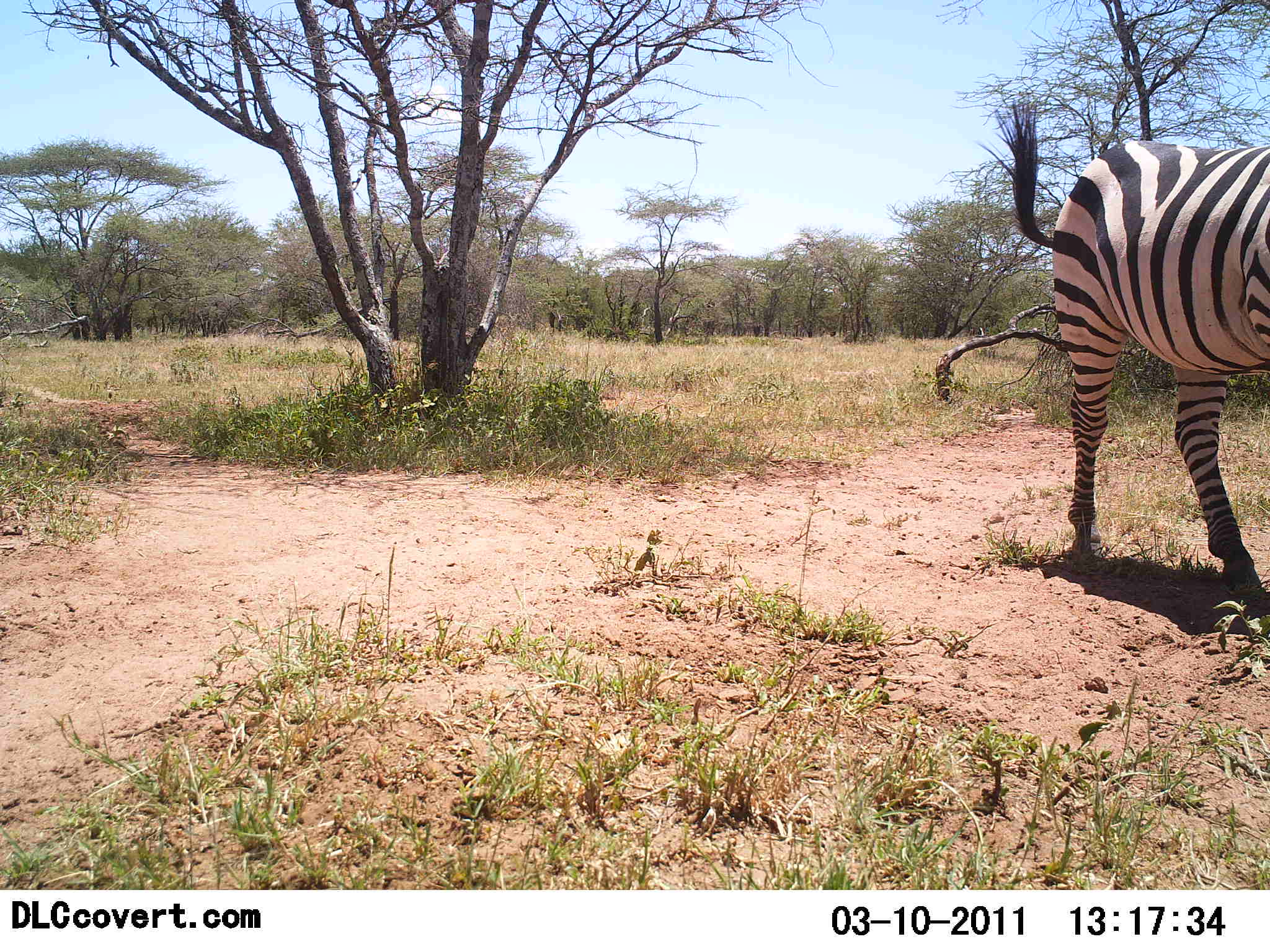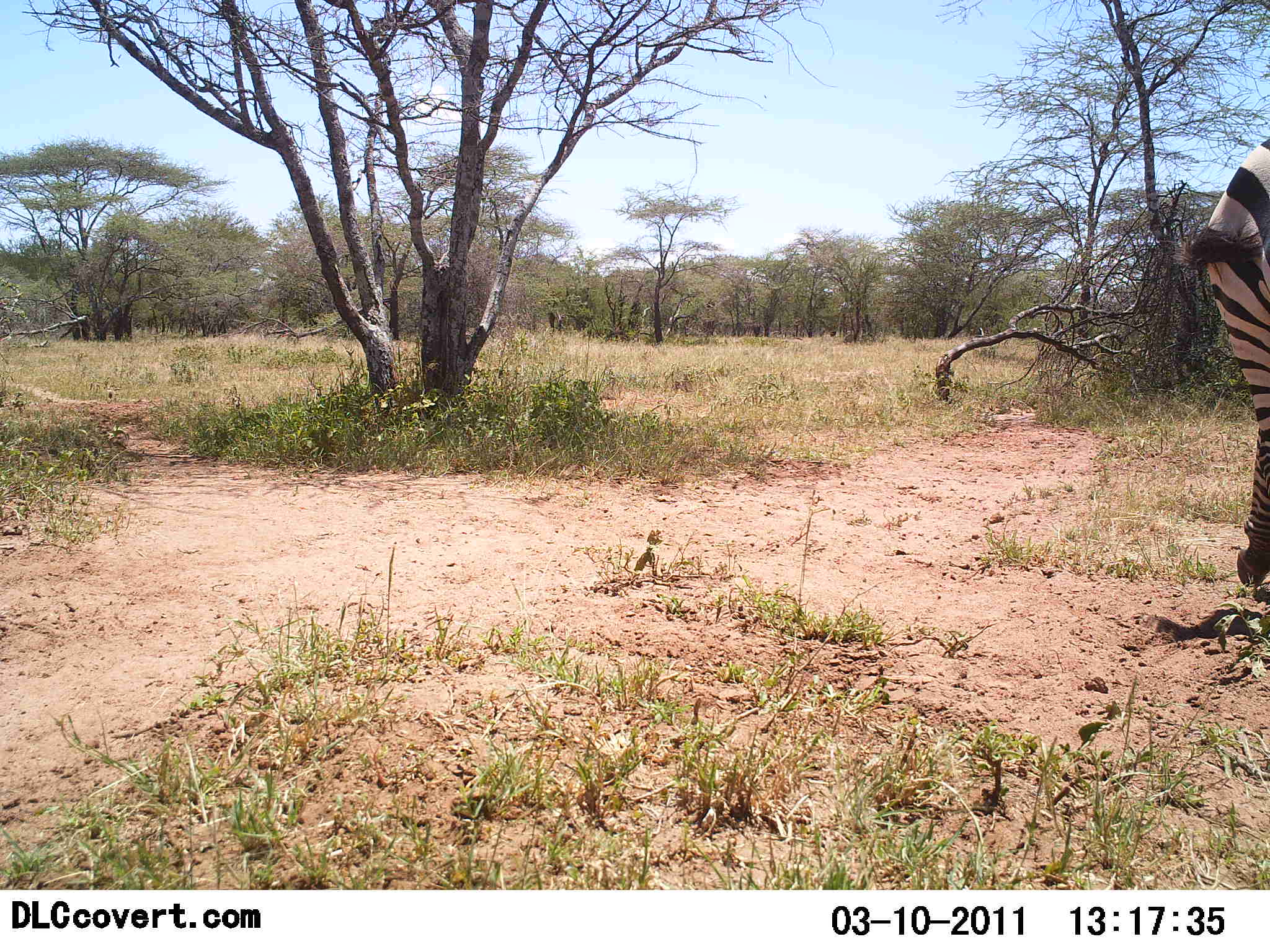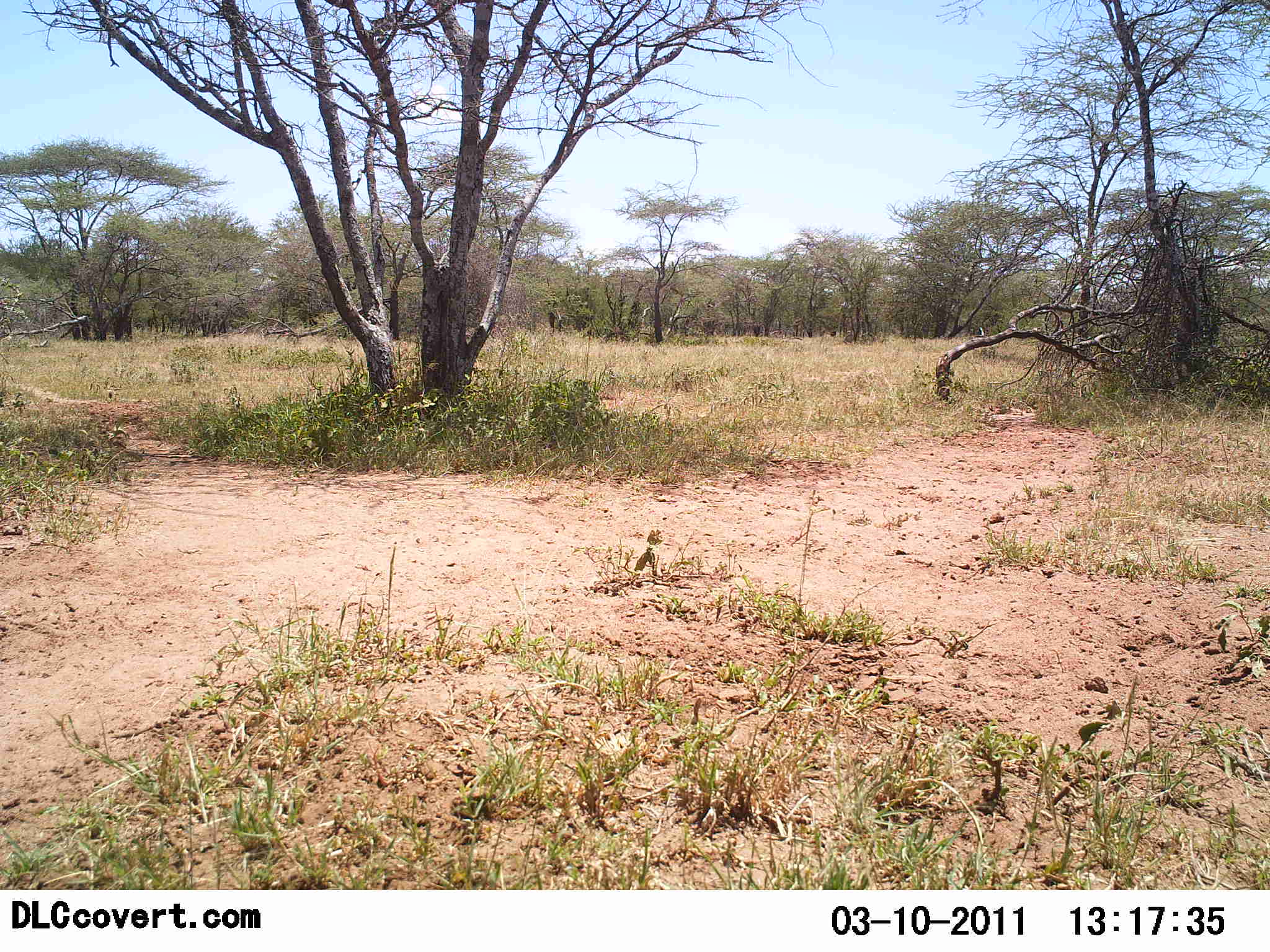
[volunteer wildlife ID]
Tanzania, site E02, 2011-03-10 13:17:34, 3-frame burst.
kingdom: Animalia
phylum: Chordata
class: Mammalia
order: Perissodactyla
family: Equidae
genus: Equus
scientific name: Equus quagga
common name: plains zebra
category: zebra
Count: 1.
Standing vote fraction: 8%.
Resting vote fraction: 0%.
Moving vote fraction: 92%.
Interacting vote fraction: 0%.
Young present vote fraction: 0%.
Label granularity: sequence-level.